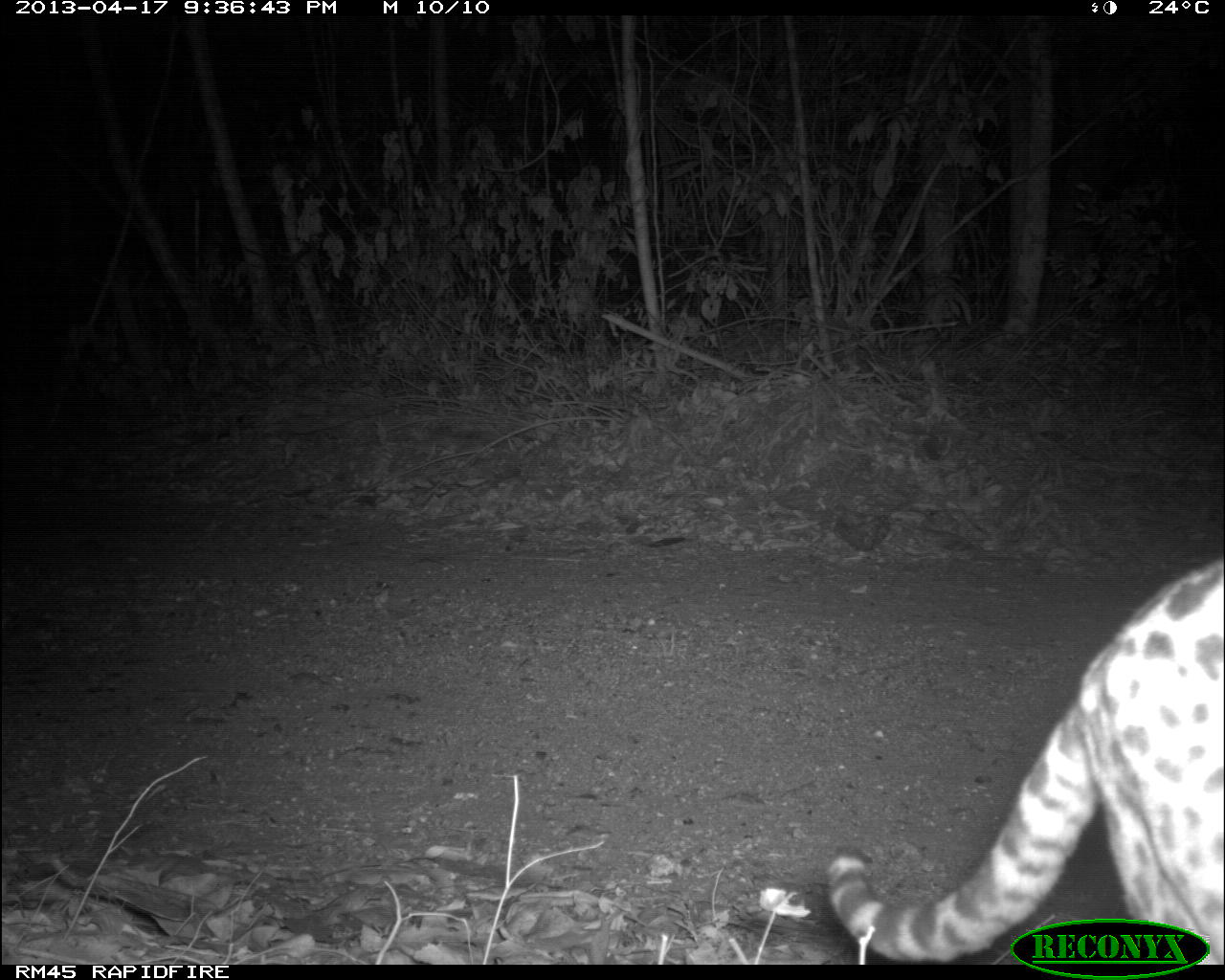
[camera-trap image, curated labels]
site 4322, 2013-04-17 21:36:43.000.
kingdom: Animalia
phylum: Chordata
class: Mammalia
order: Carnivora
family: Felidae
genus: Leopardus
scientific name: Leopardus pardalis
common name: ocelot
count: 1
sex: male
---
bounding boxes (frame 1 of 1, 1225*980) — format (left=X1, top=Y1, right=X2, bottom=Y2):
leopardus pardalis: (left=821, top=548, right=1221, bottom=962)